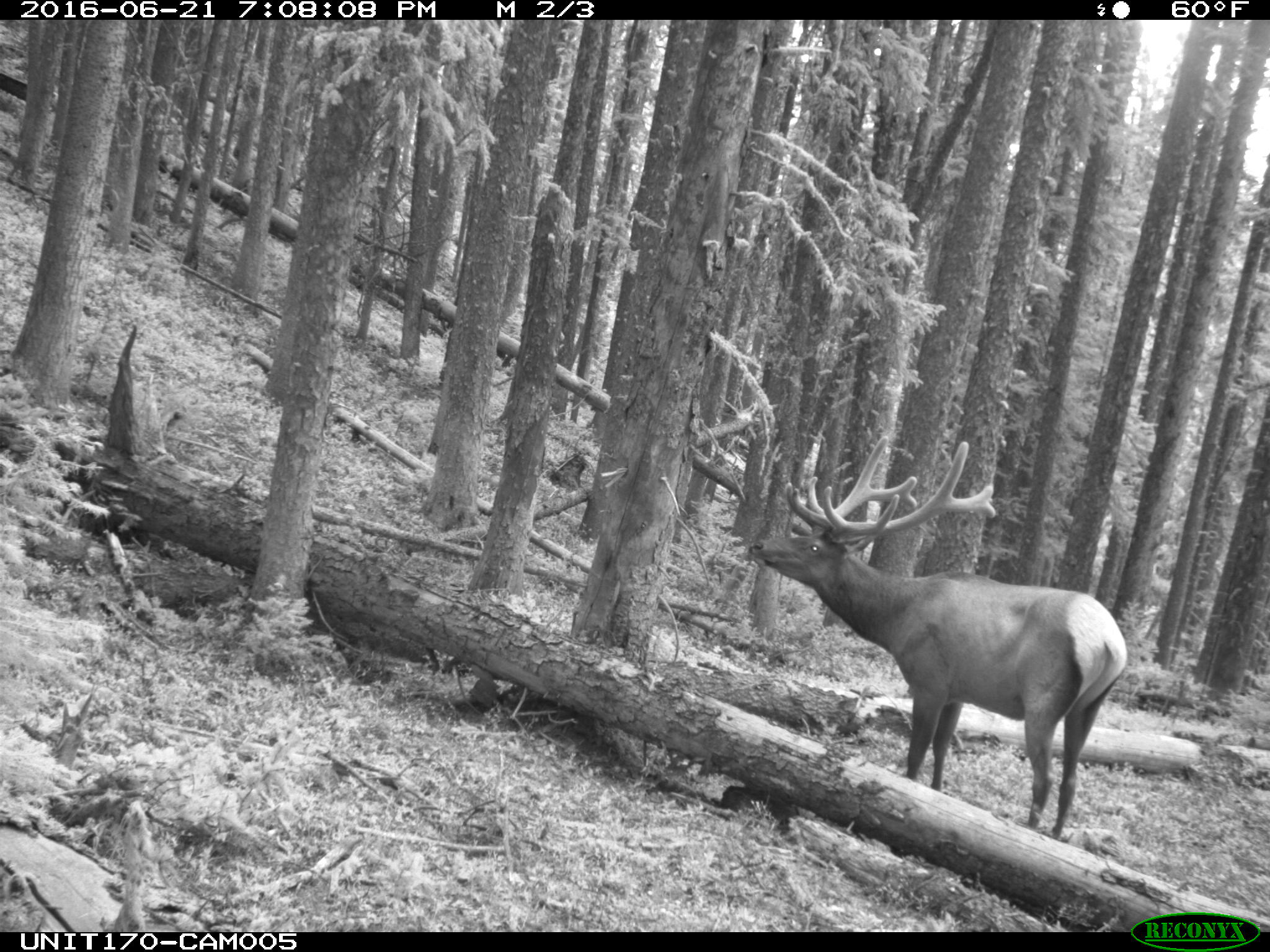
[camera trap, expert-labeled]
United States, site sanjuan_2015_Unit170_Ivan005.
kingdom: Animalia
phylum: Chordata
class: Mammalia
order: Artiodactyla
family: Cervidae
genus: Cervus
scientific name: Cervus elaphus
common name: red deer